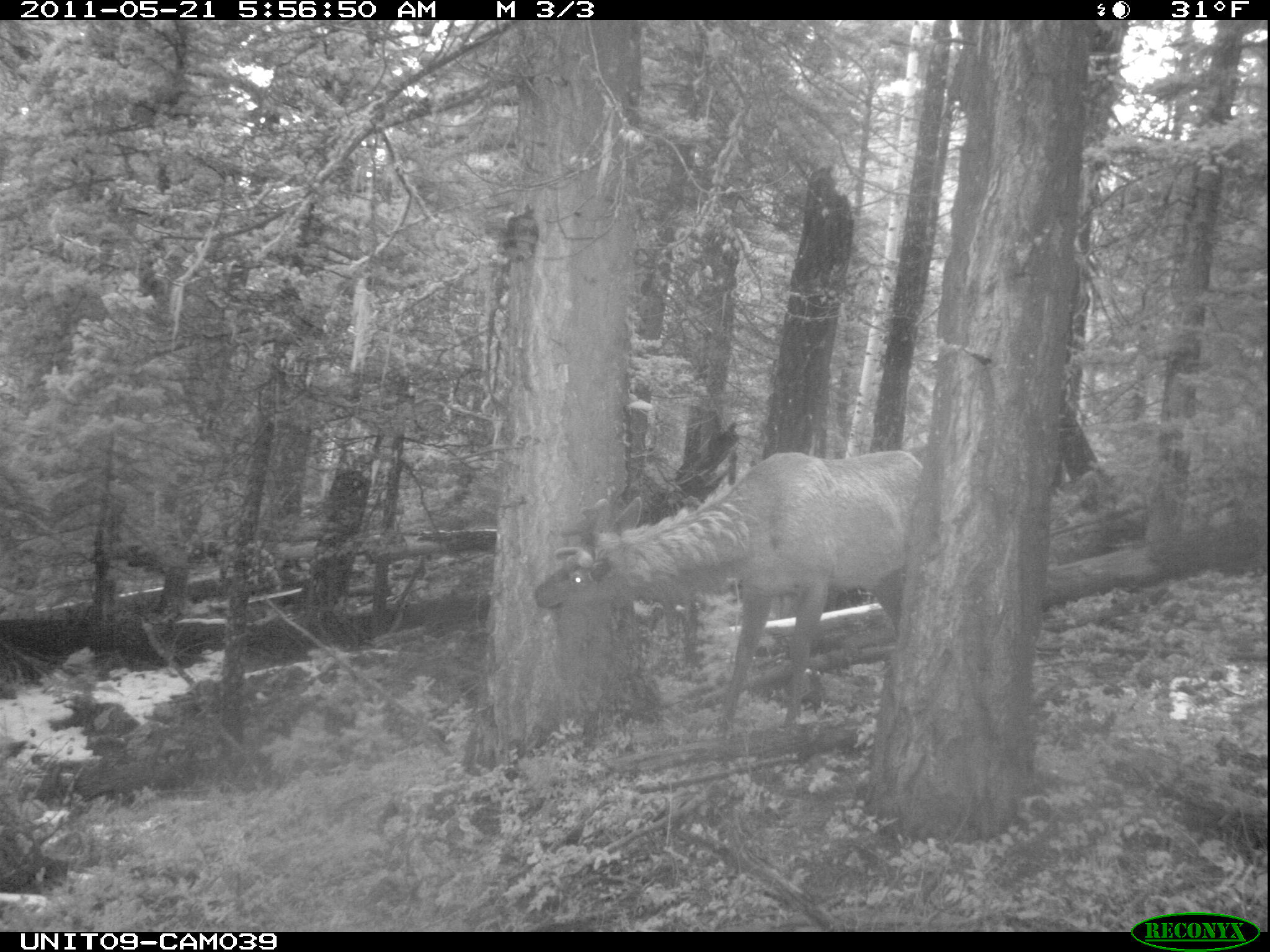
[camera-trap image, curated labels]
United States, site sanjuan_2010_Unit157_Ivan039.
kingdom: Animalia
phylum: Chordata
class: Mammalia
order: Artiodactyla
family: Cervidae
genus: Cervus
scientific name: Cervus elaphus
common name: red deer